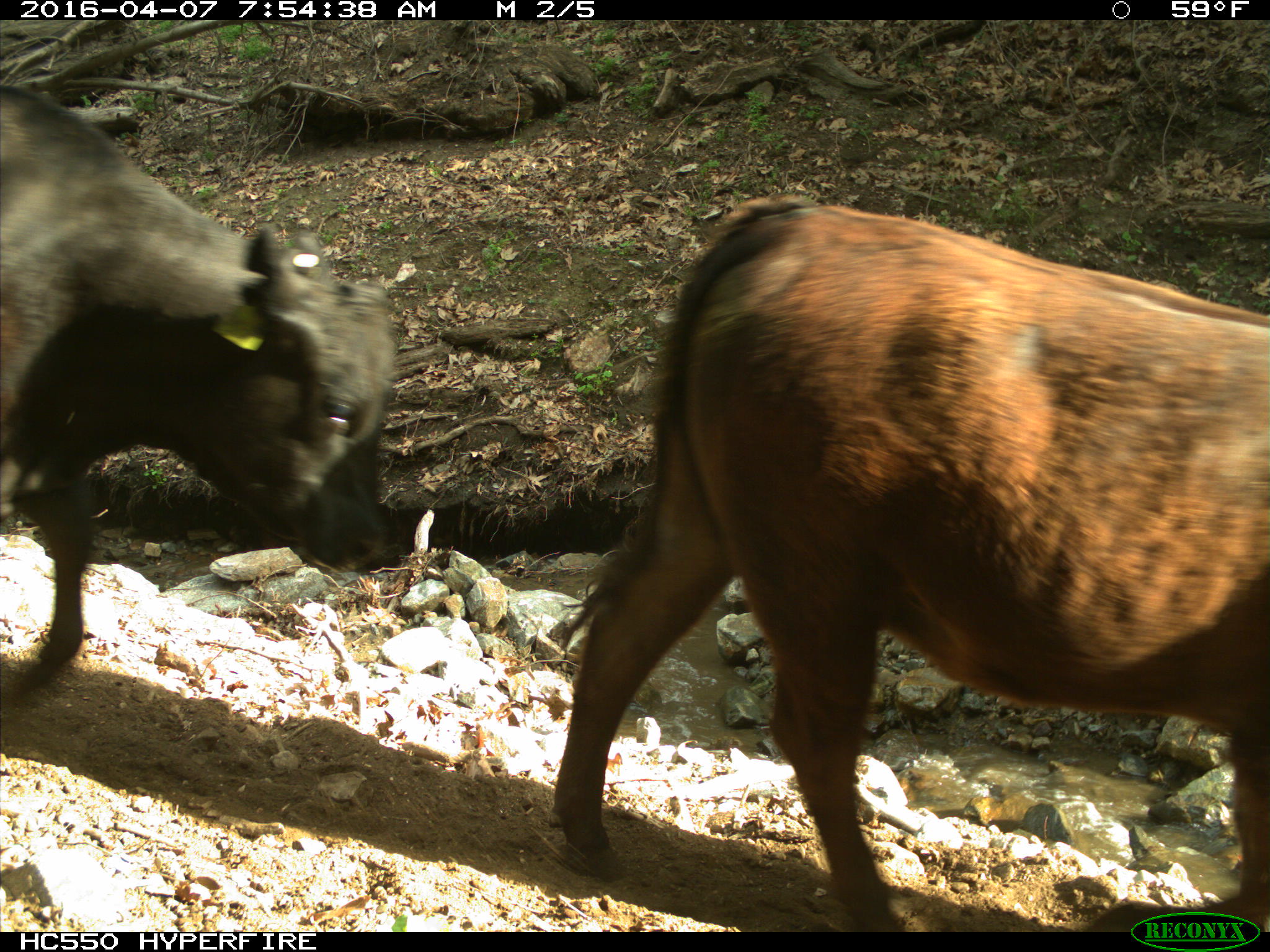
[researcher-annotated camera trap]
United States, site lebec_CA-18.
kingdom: Animalia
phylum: Chordata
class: Mammalia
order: Artiodactyla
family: Bovidae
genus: Bos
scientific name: Bos taurus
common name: domestic cow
Bos taurus (domestic cow).